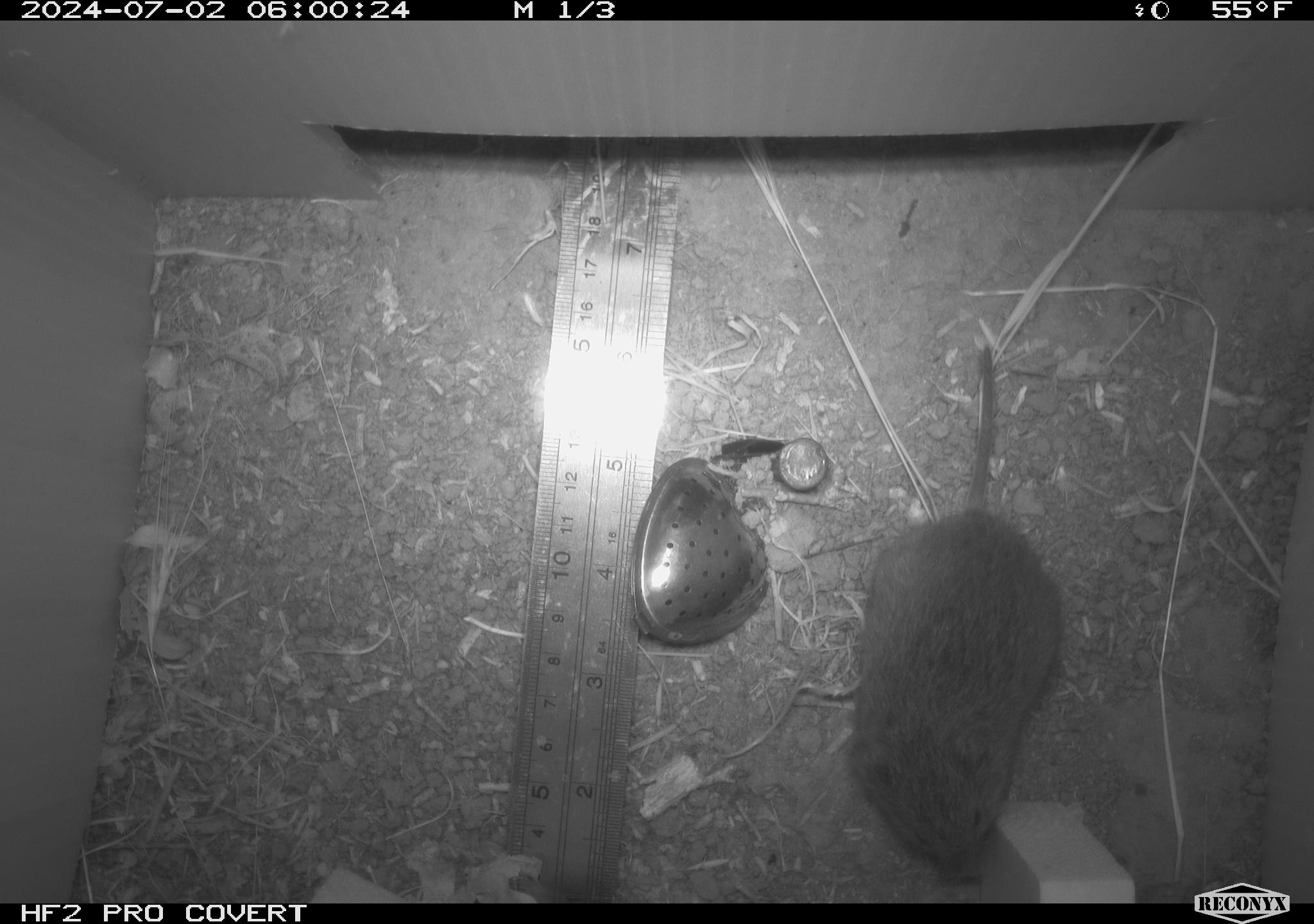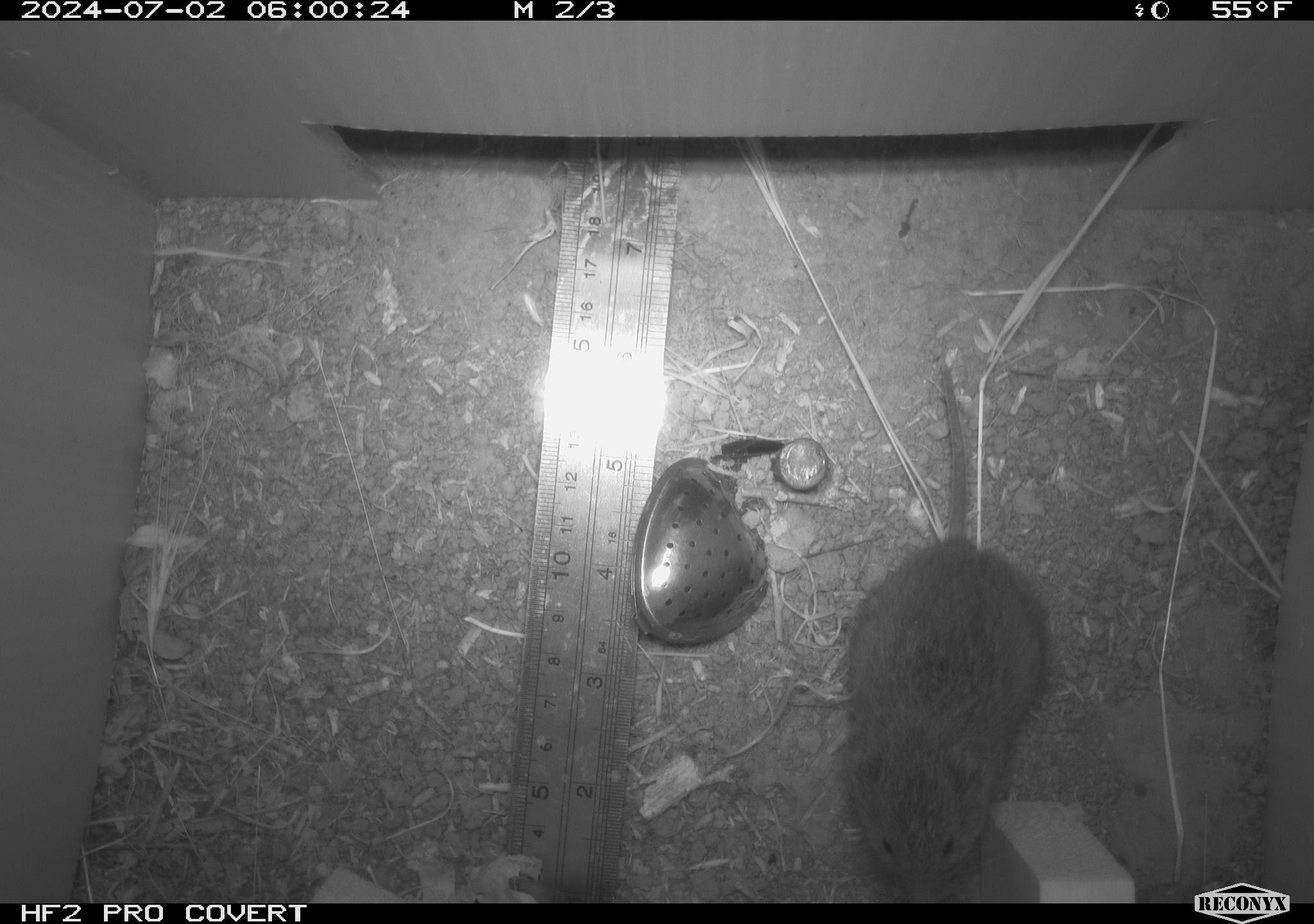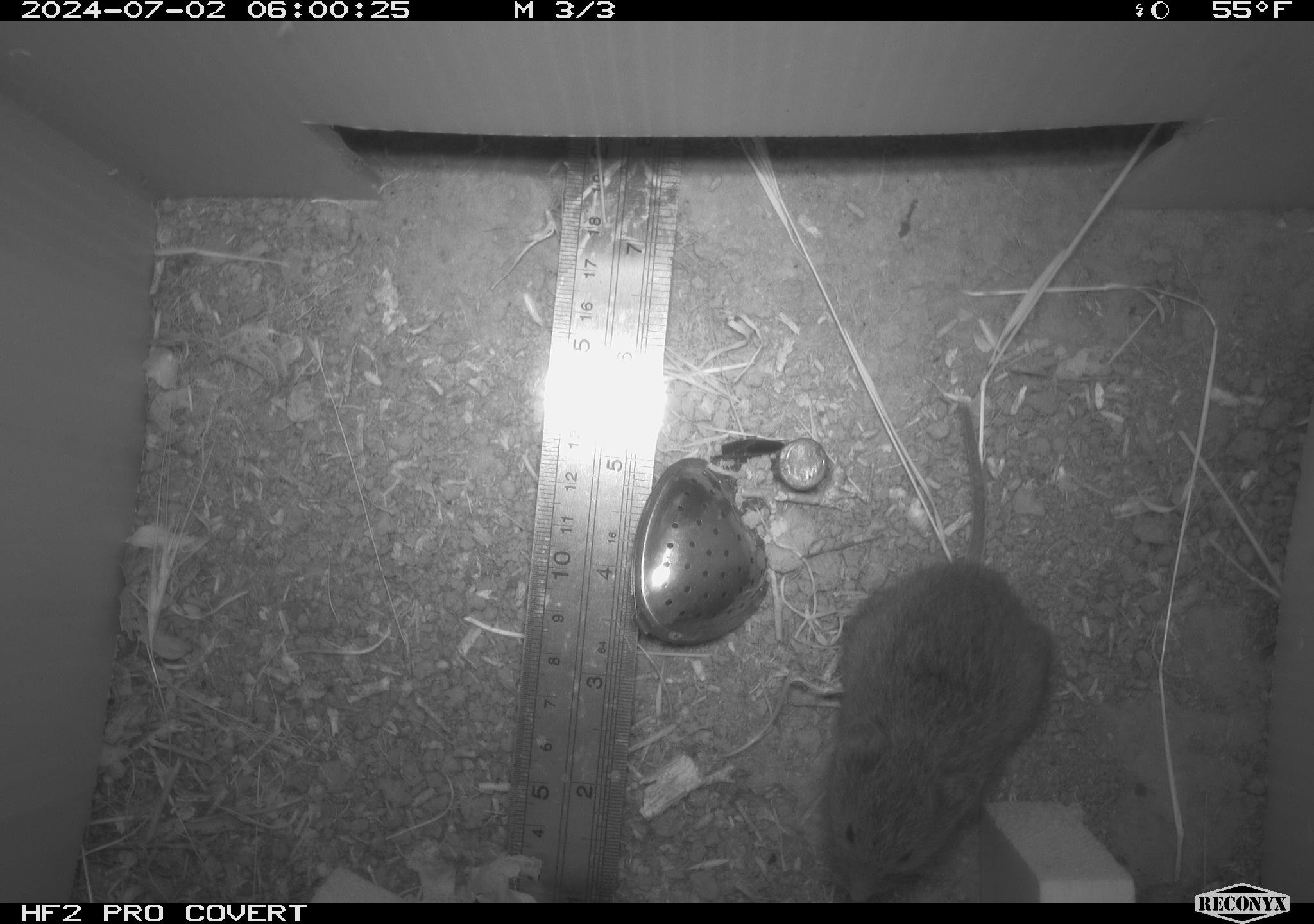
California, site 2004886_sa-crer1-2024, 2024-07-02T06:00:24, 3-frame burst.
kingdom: Animalia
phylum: Chordata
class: Mammalia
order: Rodentia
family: Cricetidae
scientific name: Arvicolinae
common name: voles, lemmings, and muskrats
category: arvicolinae subfamily